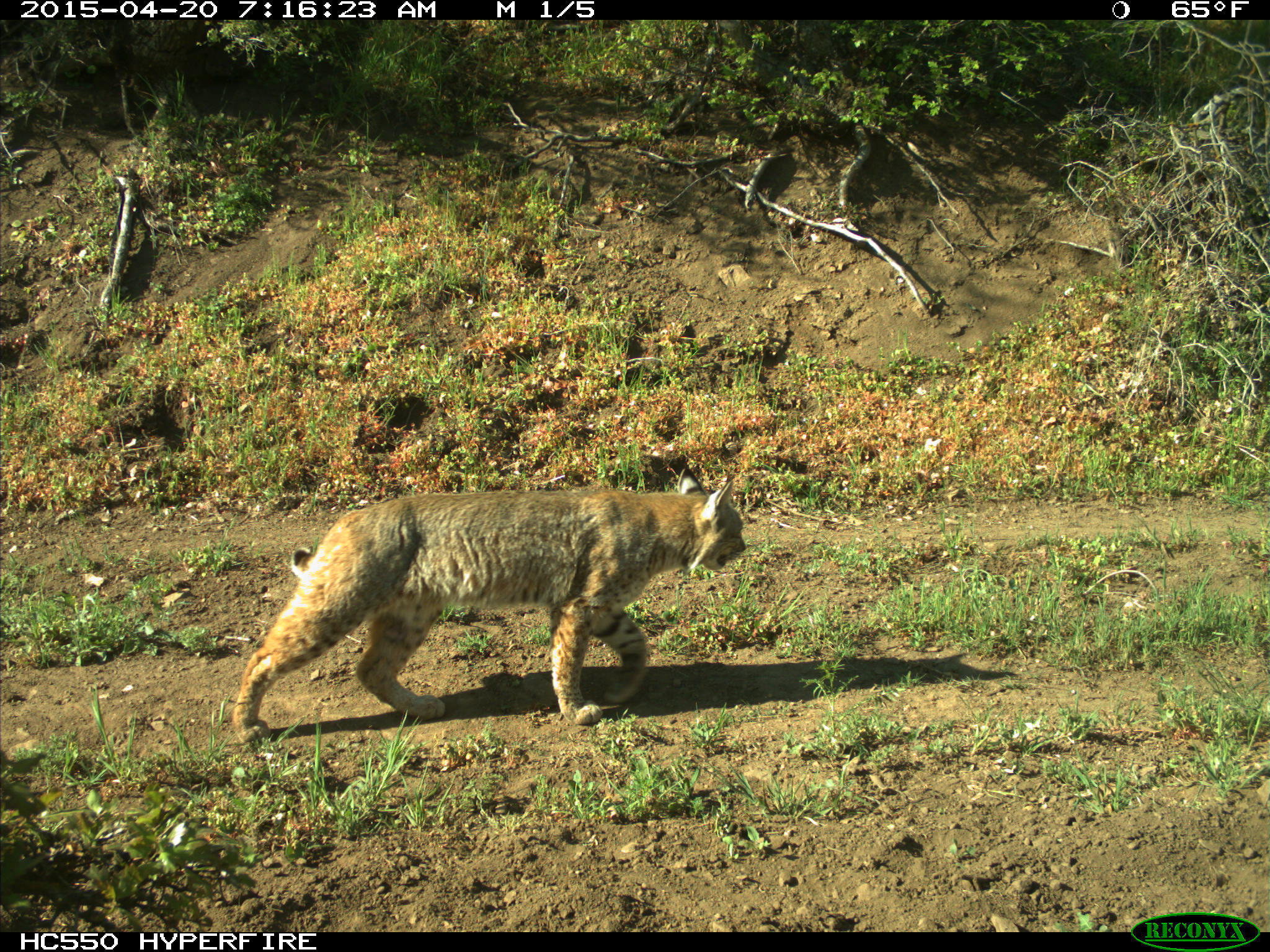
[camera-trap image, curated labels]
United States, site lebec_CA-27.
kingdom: Animalia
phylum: Chordata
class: Mammalia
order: Carnivora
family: Felidae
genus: Lynx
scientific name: Lynx rufus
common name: bobcat